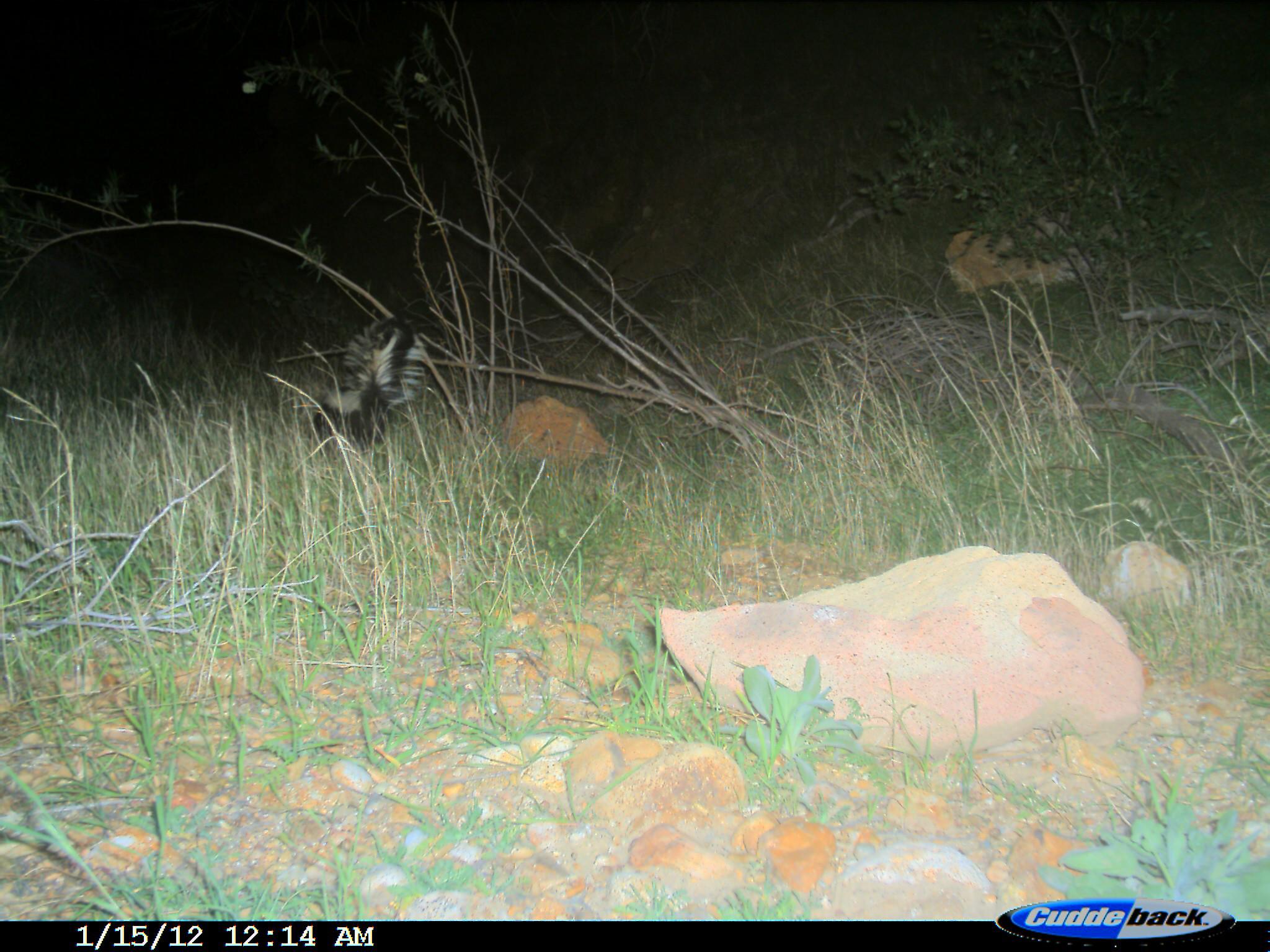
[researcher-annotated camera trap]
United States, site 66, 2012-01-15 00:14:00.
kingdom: Animalia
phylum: Chordata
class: Mammalia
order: Carnivora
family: Mephitidae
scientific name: Mephitidae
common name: skunk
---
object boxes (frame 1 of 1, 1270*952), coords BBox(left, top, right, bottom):
skunk: BBox(307, 315, 427, 454)